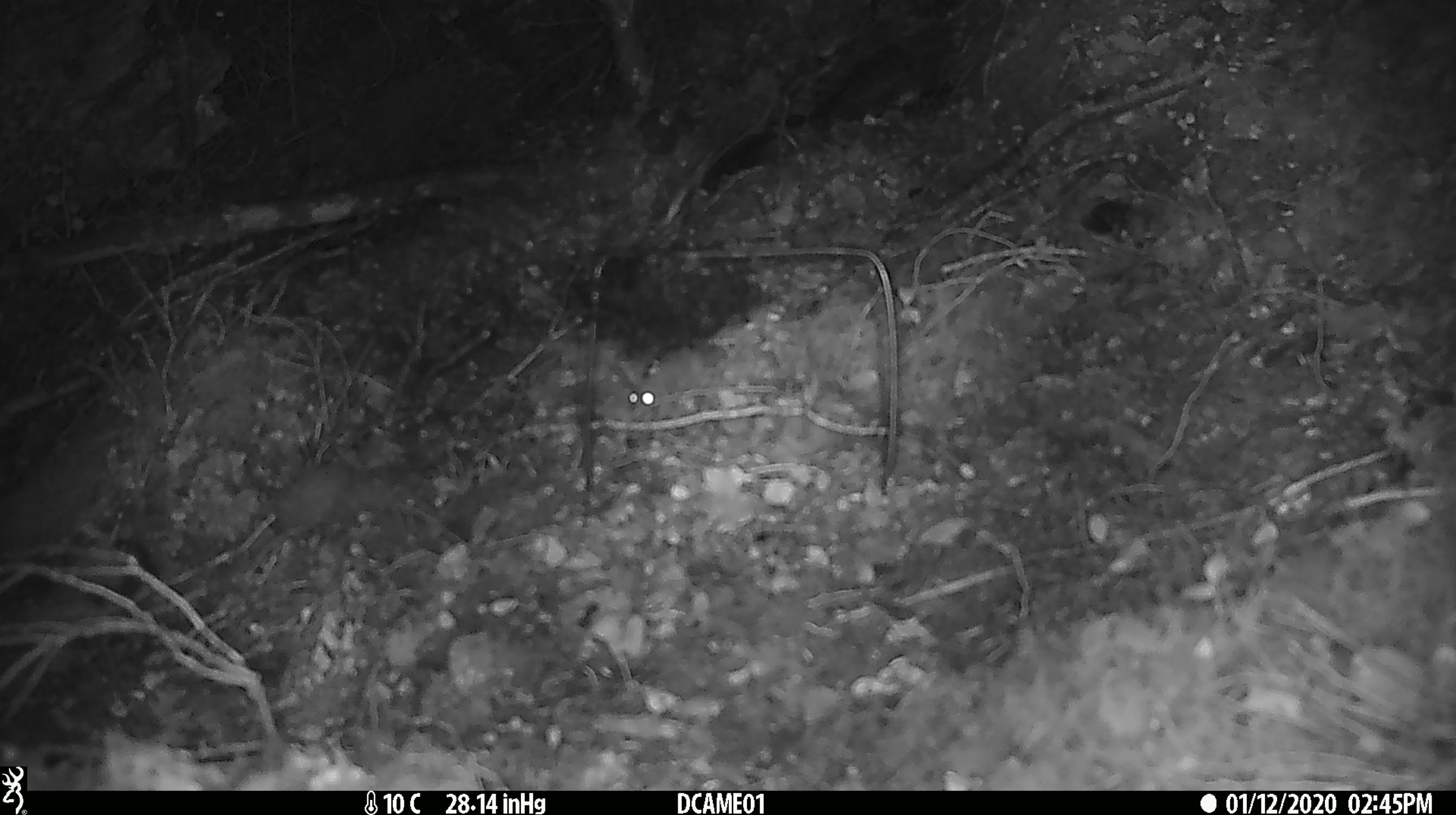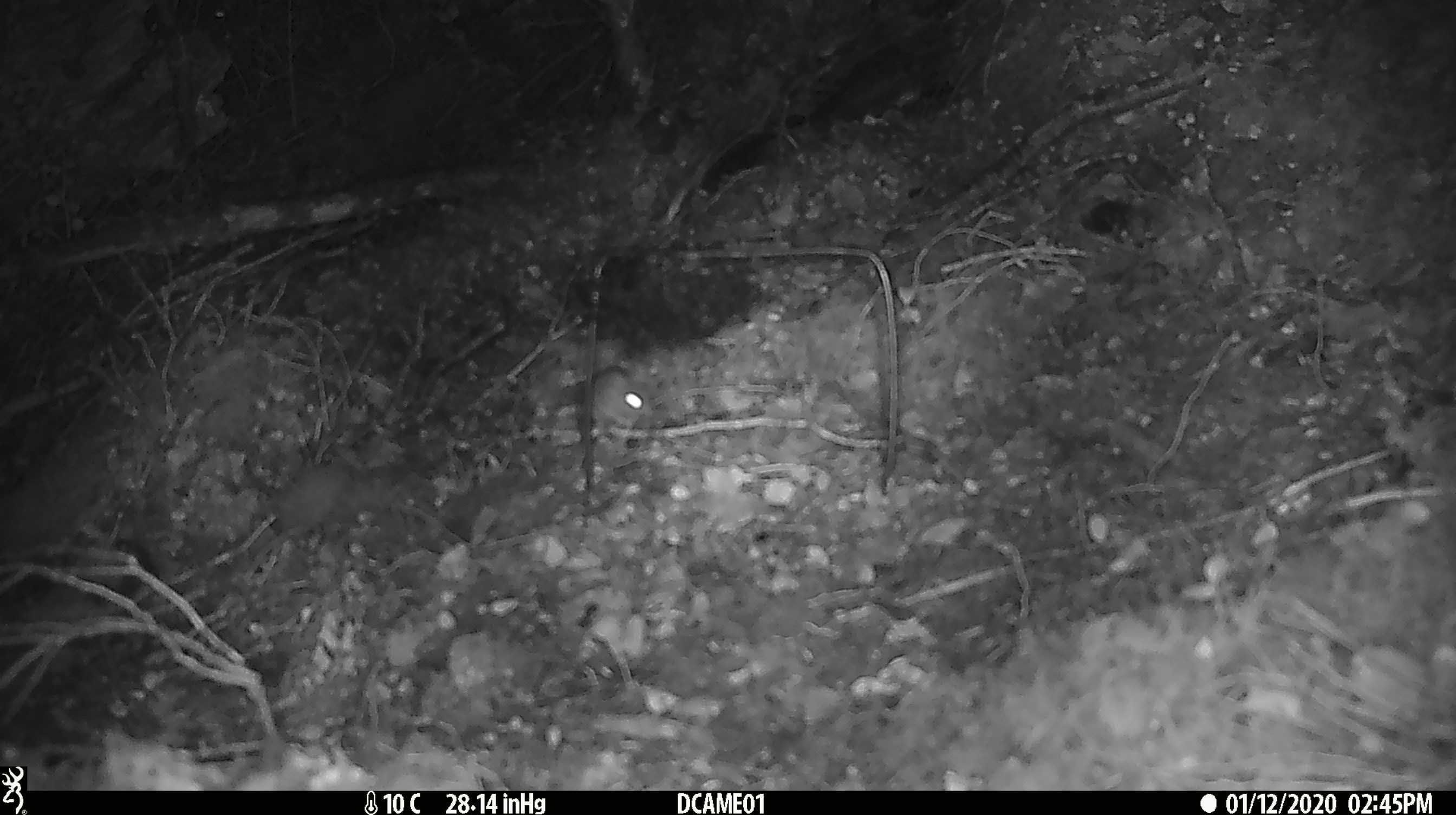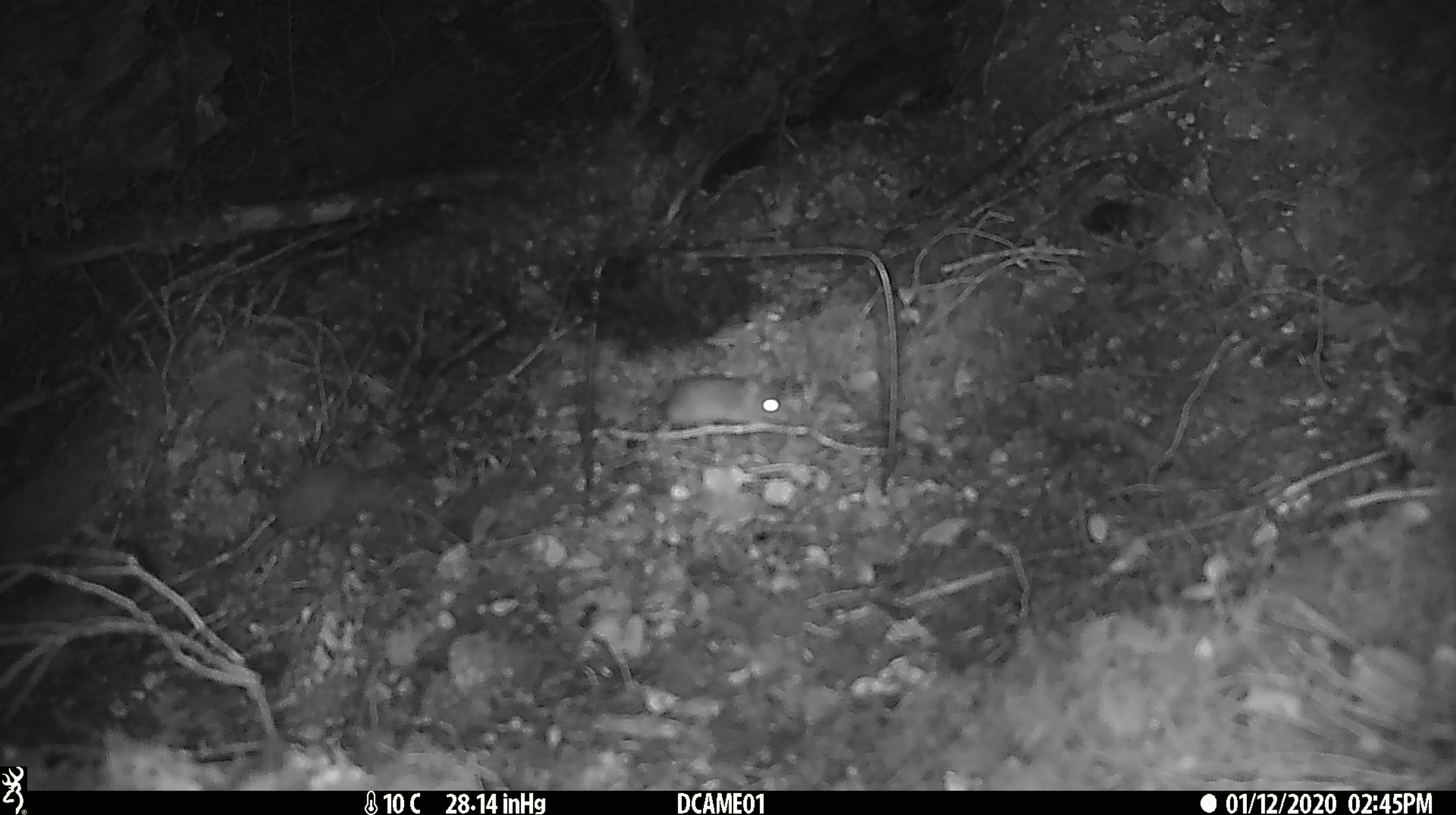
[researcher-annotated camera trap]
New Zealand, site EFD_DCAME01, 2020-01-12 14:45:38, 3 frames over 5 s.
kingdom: Animalia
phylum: Chordata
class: Mammalia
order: Rodentia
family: Muridae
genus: Mus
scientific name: Mus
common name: mouse